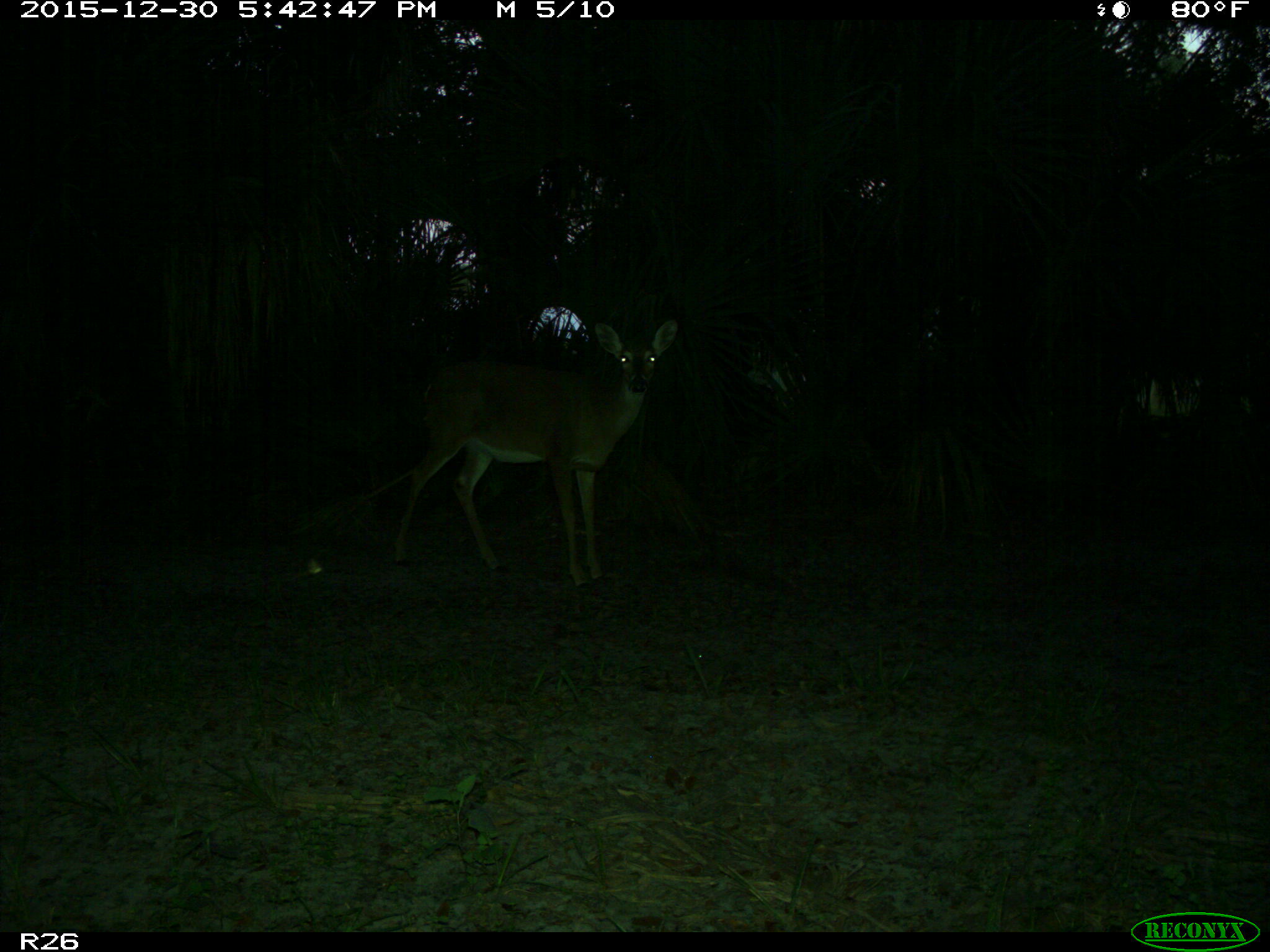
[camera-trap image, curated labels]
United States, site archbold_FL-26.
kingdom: Animalia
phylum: Chordata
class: Mammalia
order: Artiodactyla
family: Cervidae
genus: Odocoileus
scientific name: Odocoileus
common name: deer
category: unidentified deer